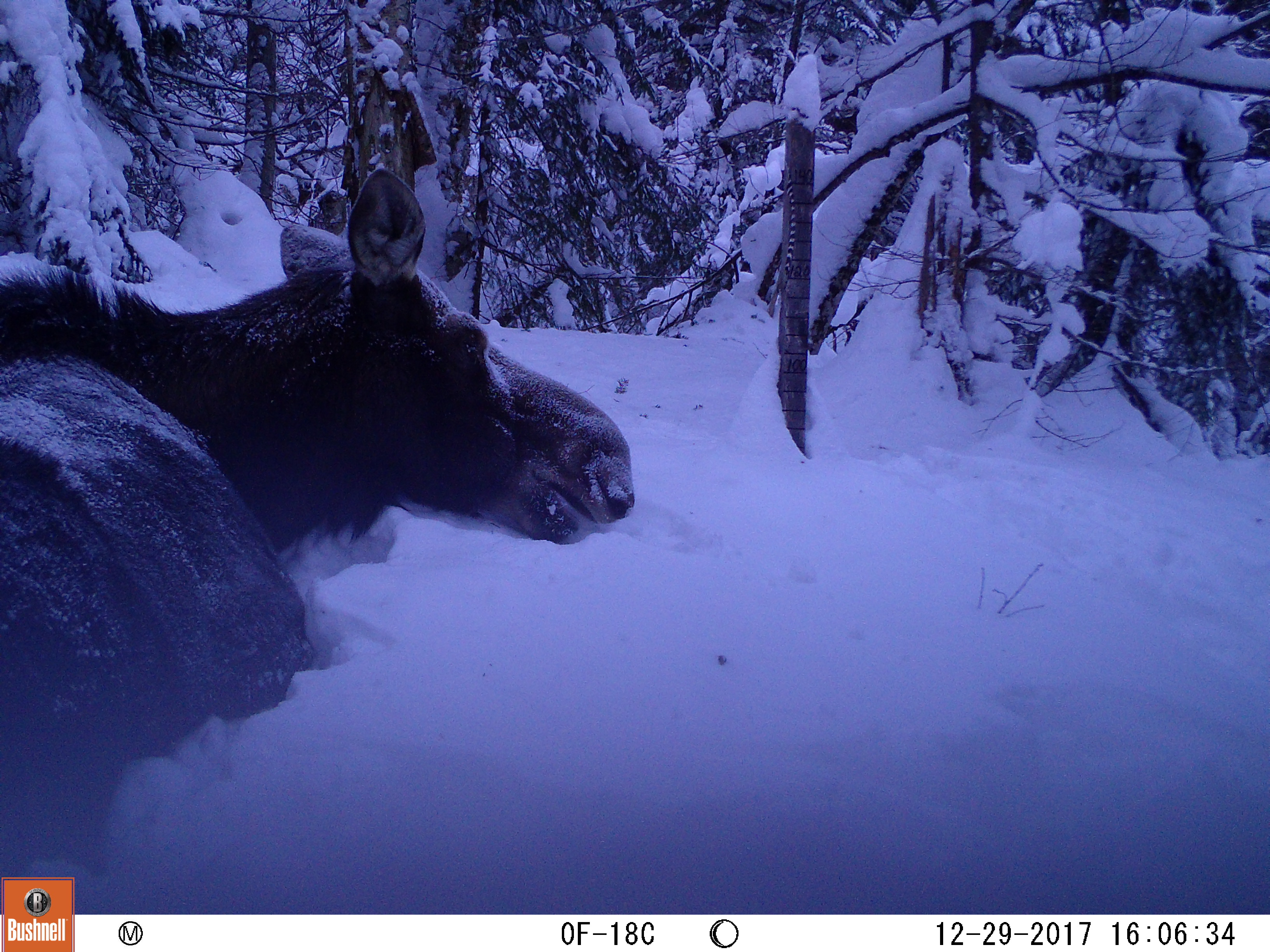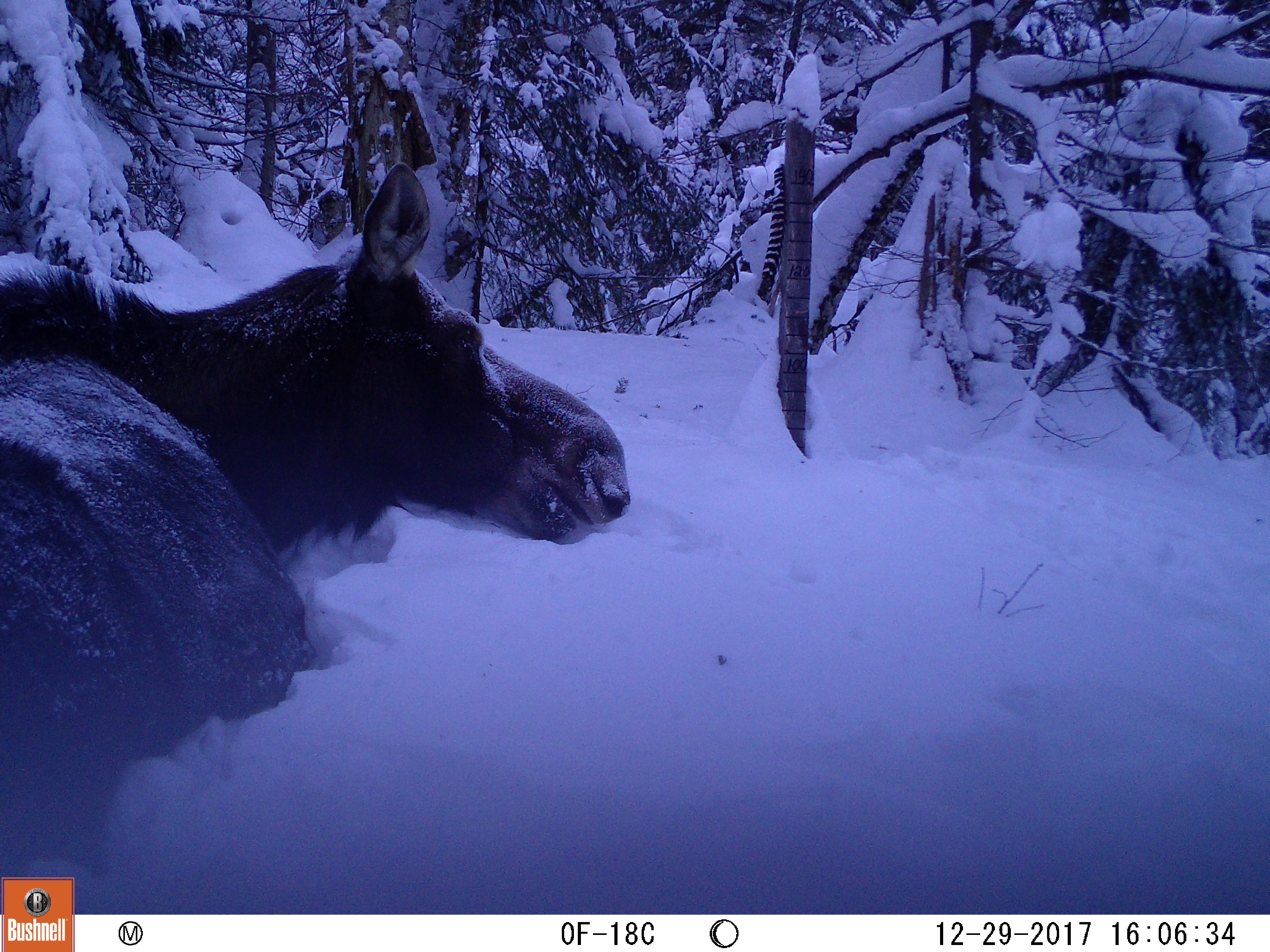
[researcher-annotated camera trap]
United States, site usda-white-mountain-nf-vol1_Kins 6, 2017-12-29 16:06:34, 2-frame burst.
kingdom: Animalia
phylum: Chordata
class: Mammalia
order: Artiodactyla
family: Cervidae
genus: Alces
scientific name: Alces alces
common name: moose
Moose (Alces alces).